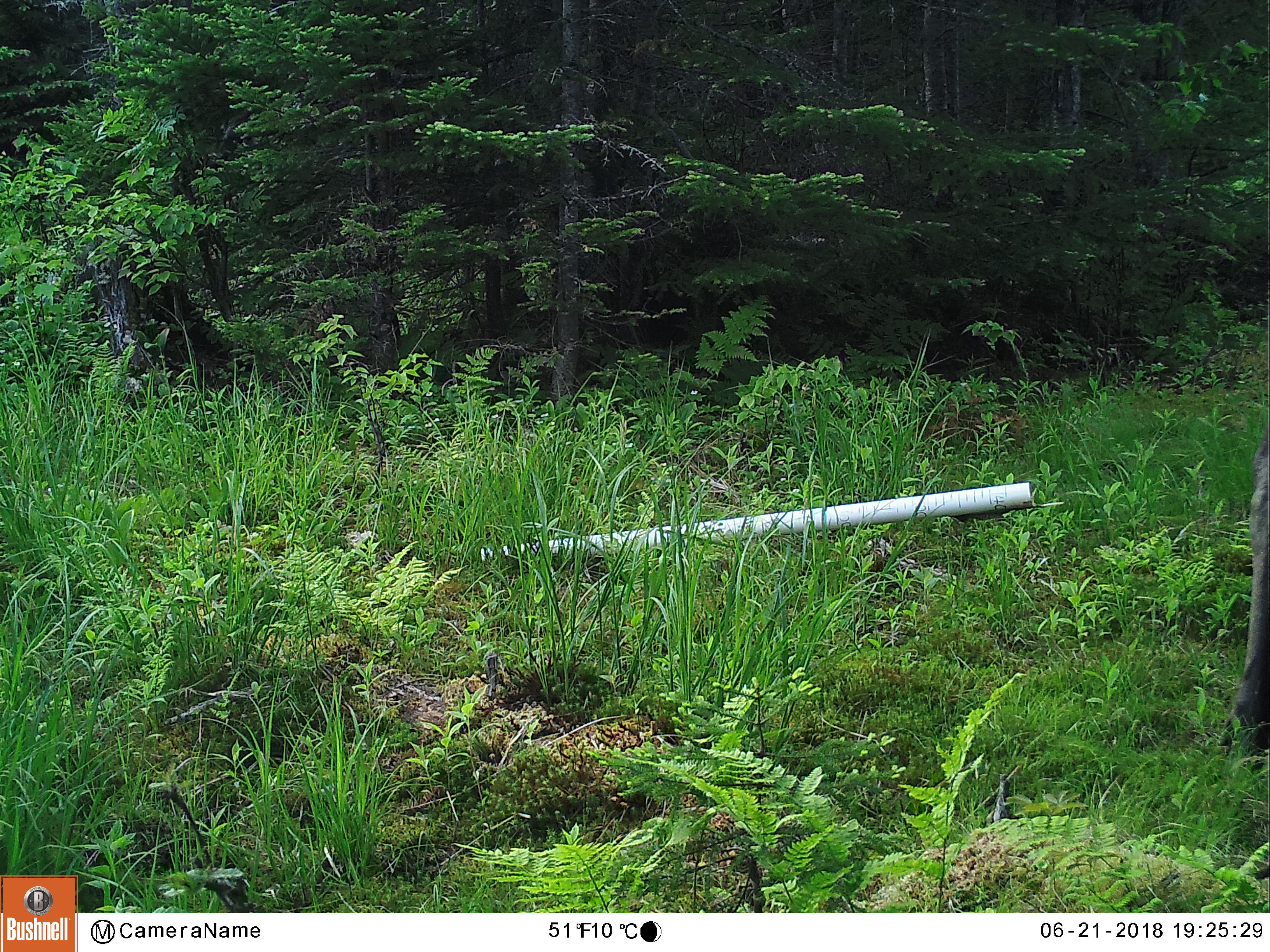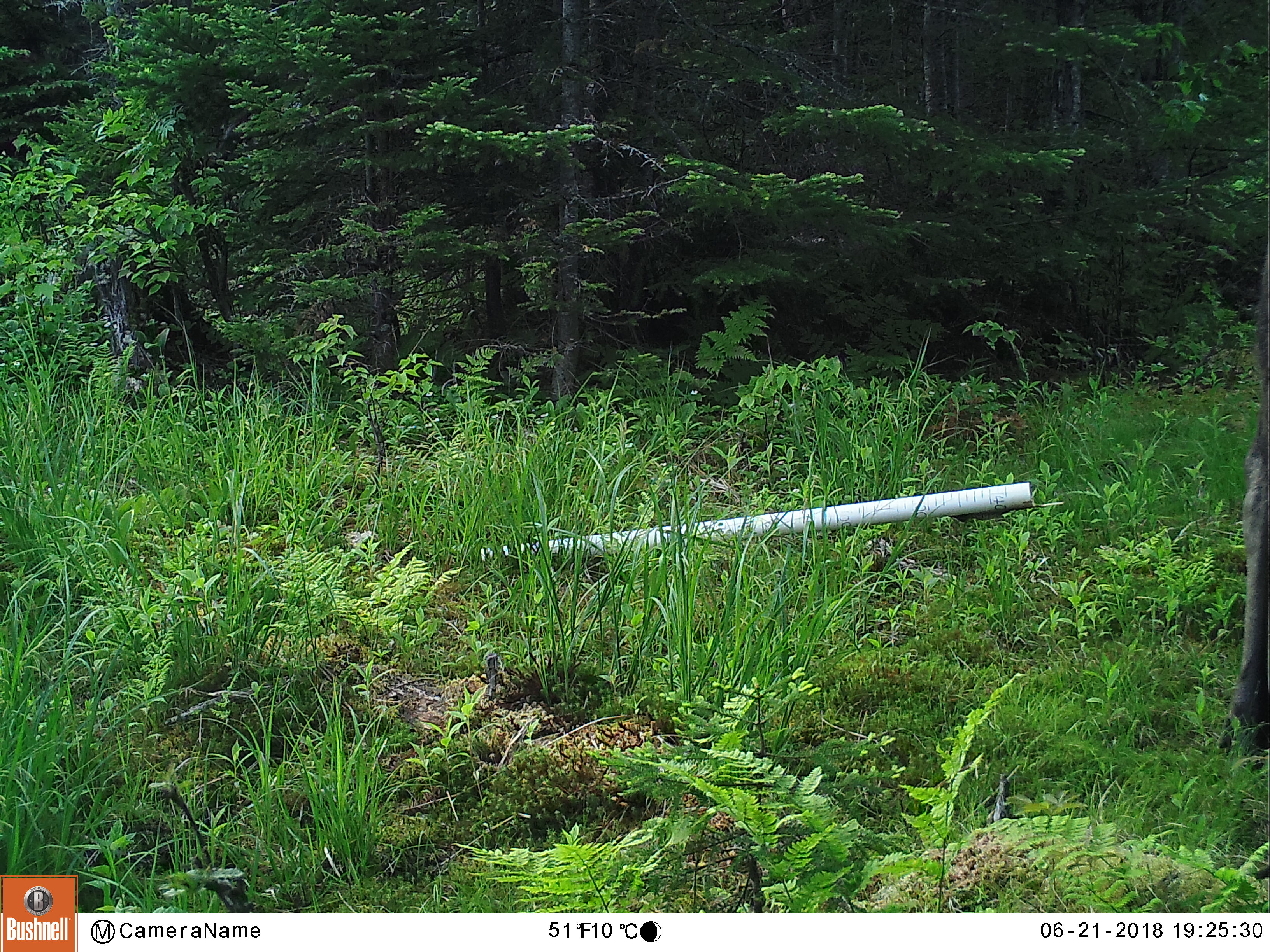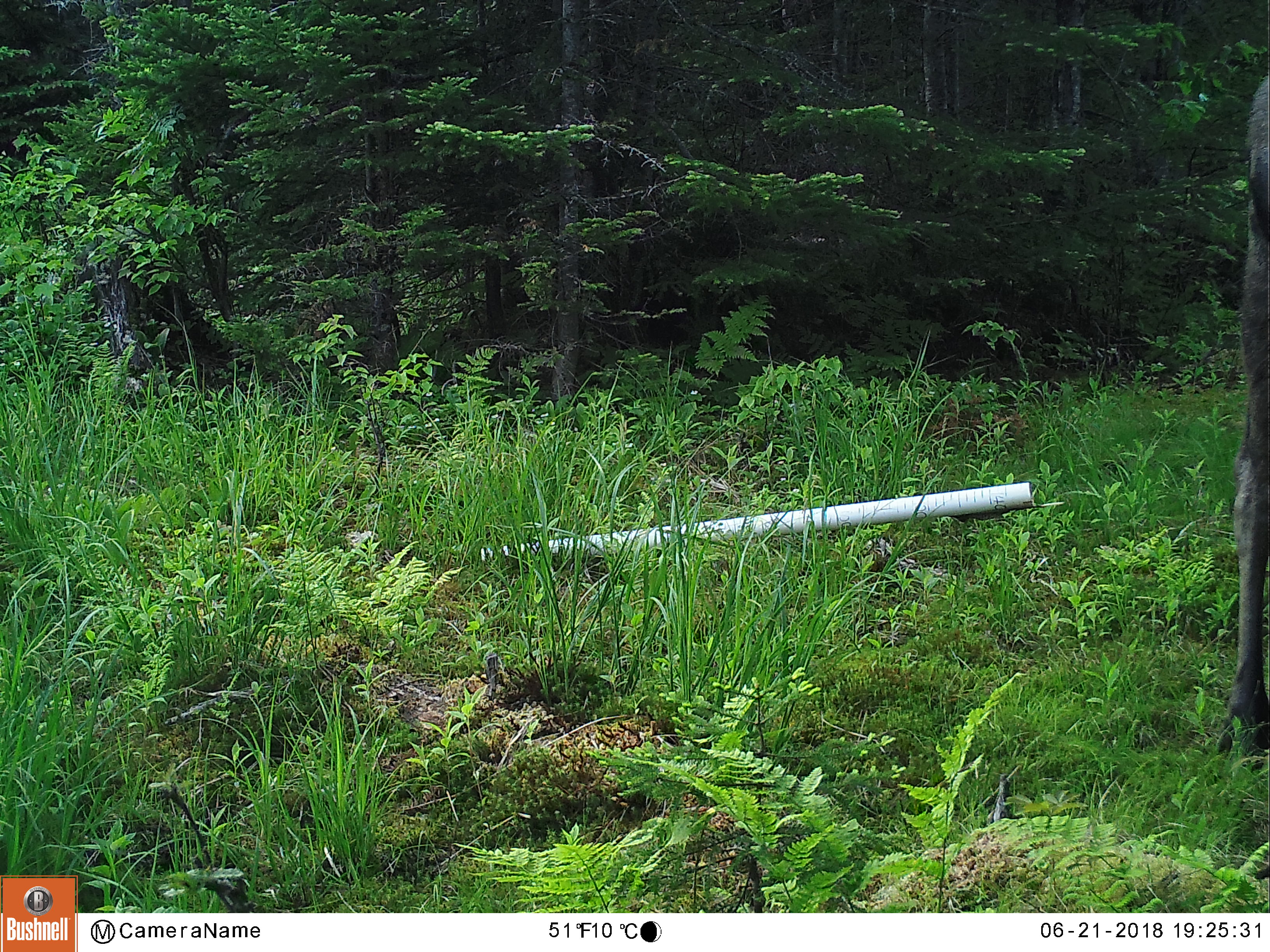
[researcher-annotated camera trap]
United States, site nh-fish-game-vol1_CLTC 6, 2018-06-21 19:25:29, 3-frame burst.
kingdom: Animalia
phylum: Chordata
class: Mammalia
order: Artiodactyla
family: Cervidae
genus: Alces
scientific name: Alces alces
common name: moose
Moose (Alces alces).